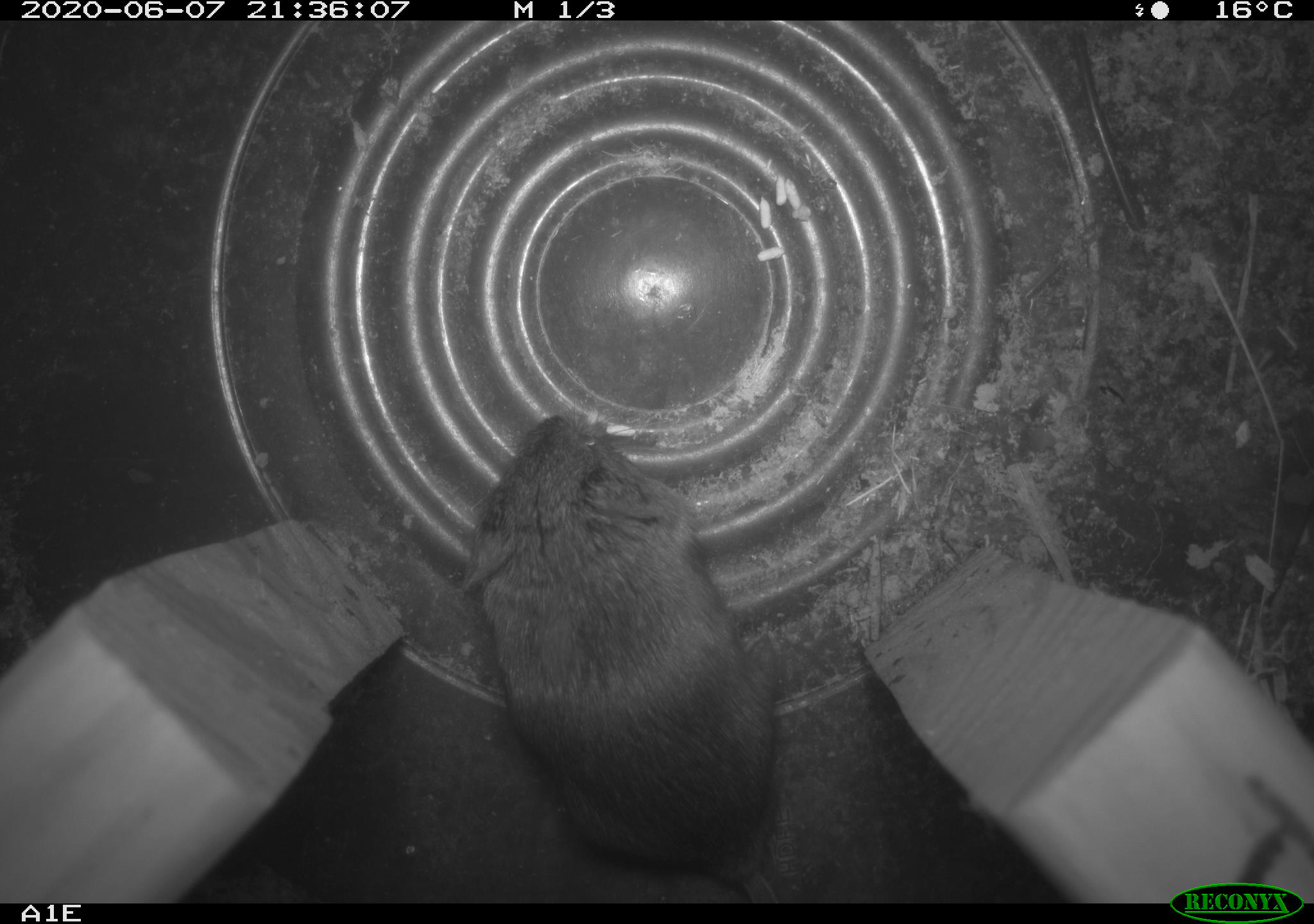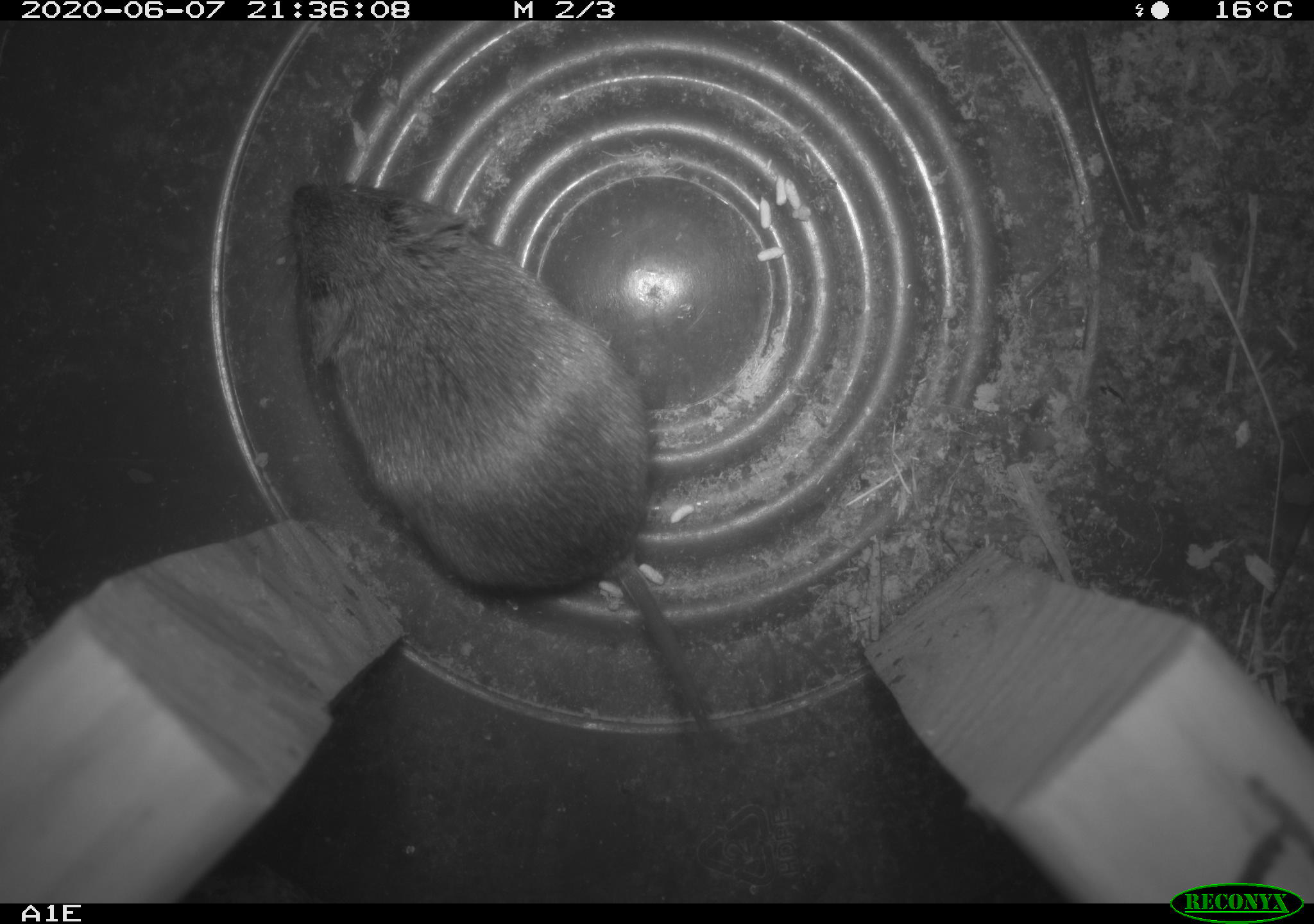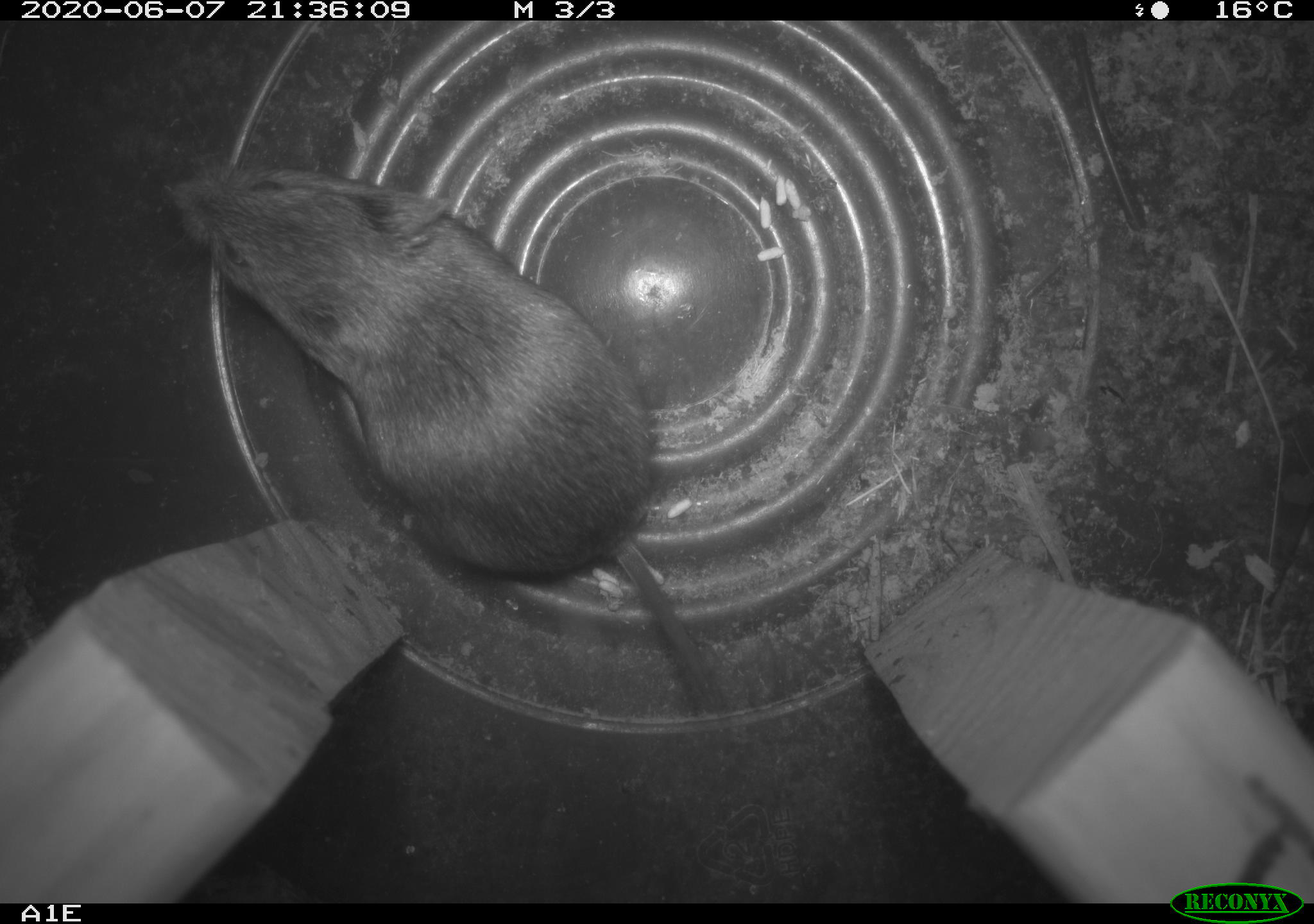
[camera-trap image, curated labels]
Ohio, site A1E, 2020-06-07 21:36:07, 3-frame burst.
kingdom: Animalia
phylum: Chordata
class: Mammalia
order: Rodentia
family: Cricetidae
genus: Microtus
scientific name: Microtus pennsylvanicus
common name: meadow vole